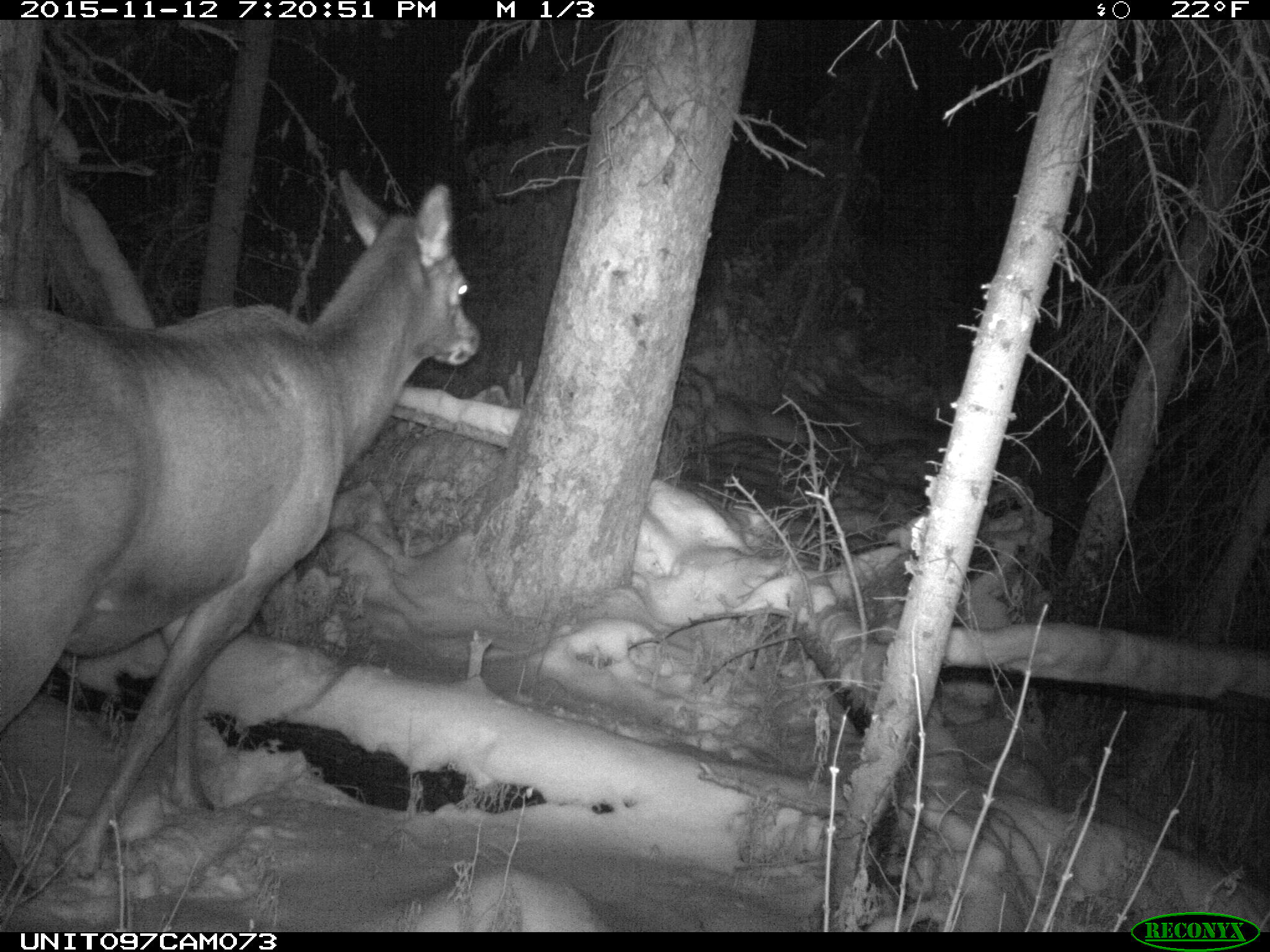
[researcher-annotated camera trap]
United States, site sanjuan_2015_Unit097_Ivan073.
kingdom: Animalia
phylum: Chordata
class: Mammalia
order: Artiodactyla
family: Cervidae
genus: Cervus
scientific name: Cervus elaphus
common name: red deer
Cervus elaphus (red deer).